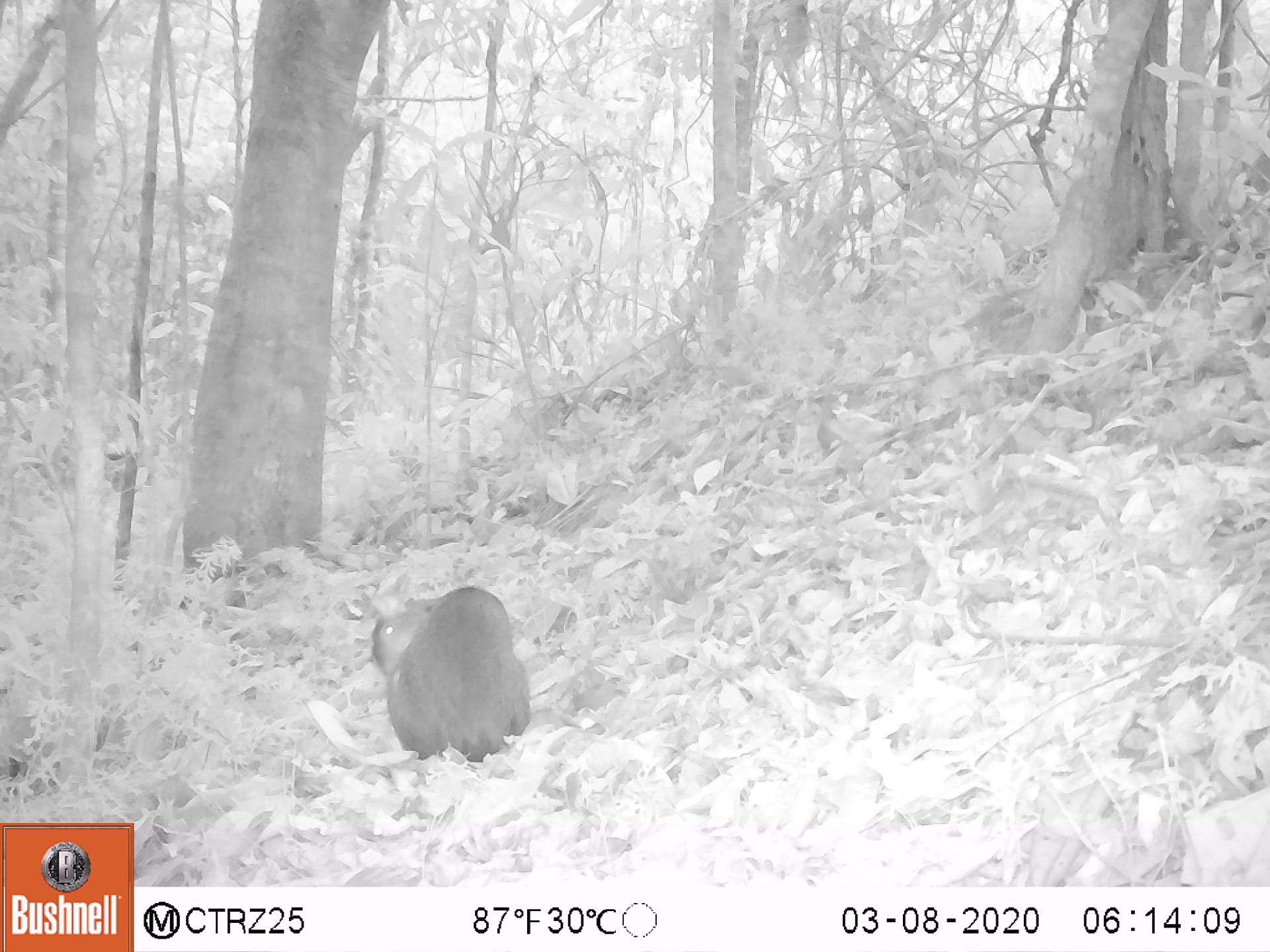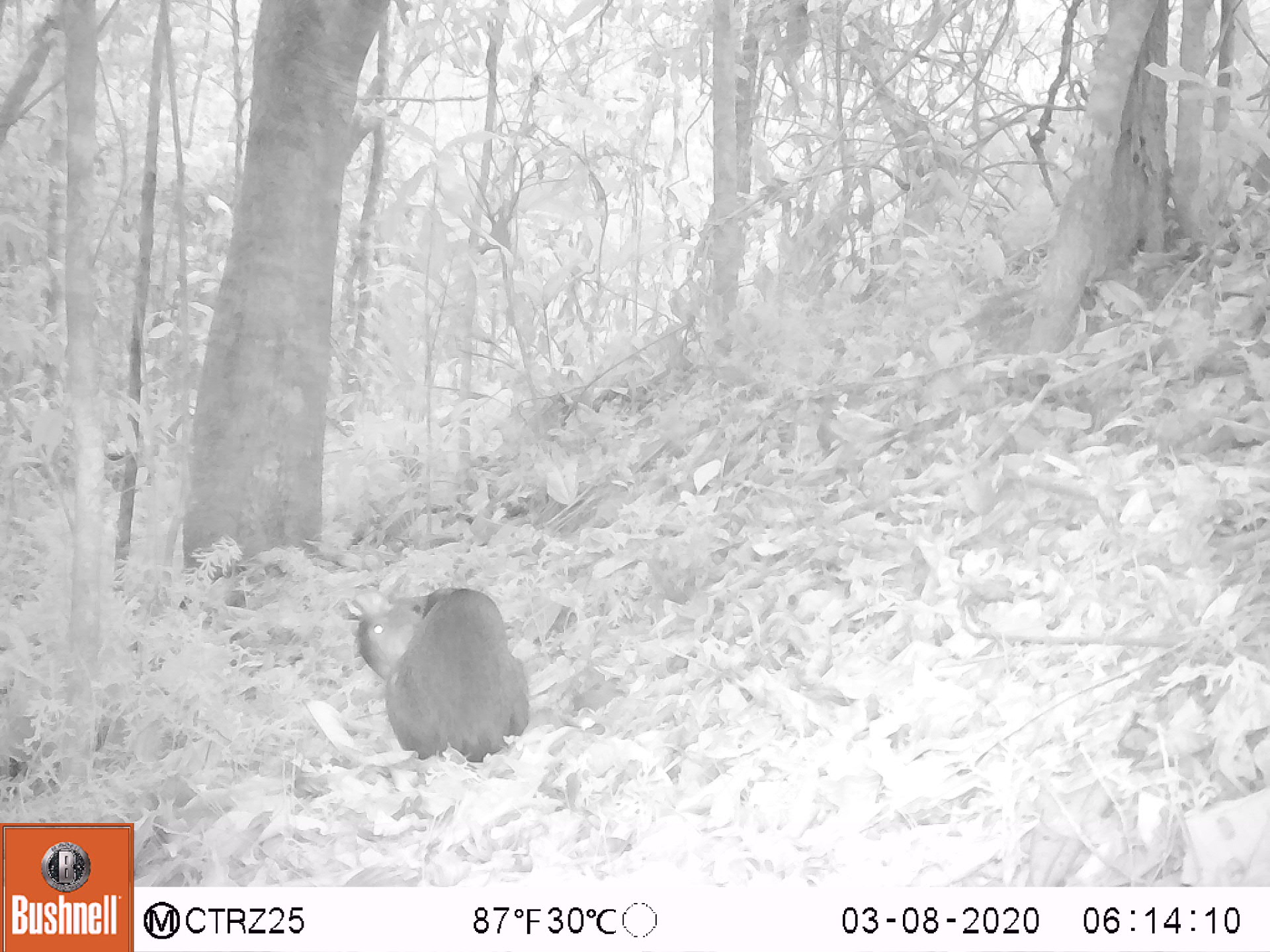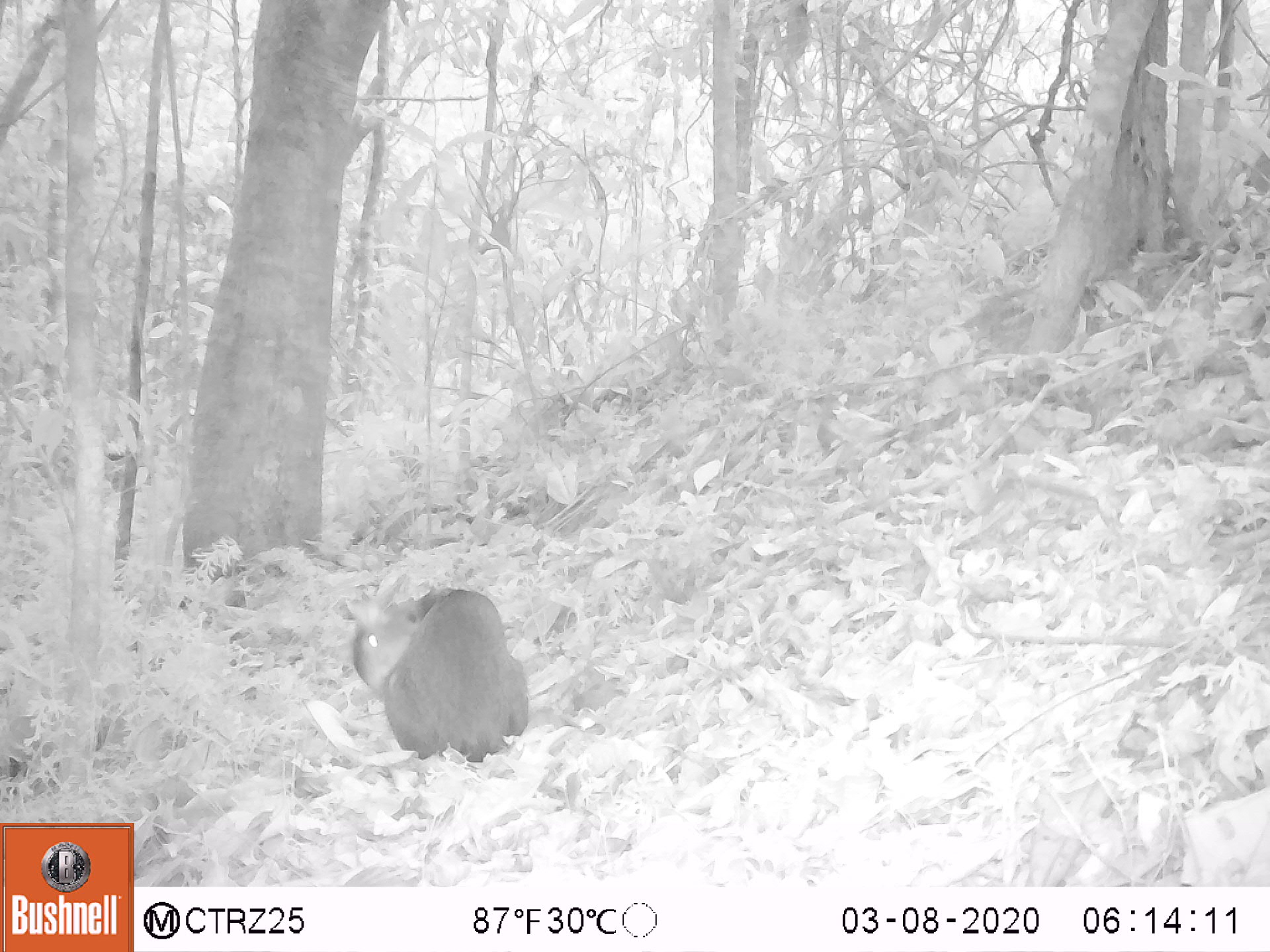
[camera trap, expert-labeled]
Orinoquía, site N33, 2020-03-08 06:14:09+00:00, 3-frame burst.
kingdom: Animalia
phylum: Chordata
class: Mammalia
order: Rodentia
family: Dasyproctidae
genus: Dasyprocta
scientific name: Dasyprocta fuliginosa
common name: black agouti